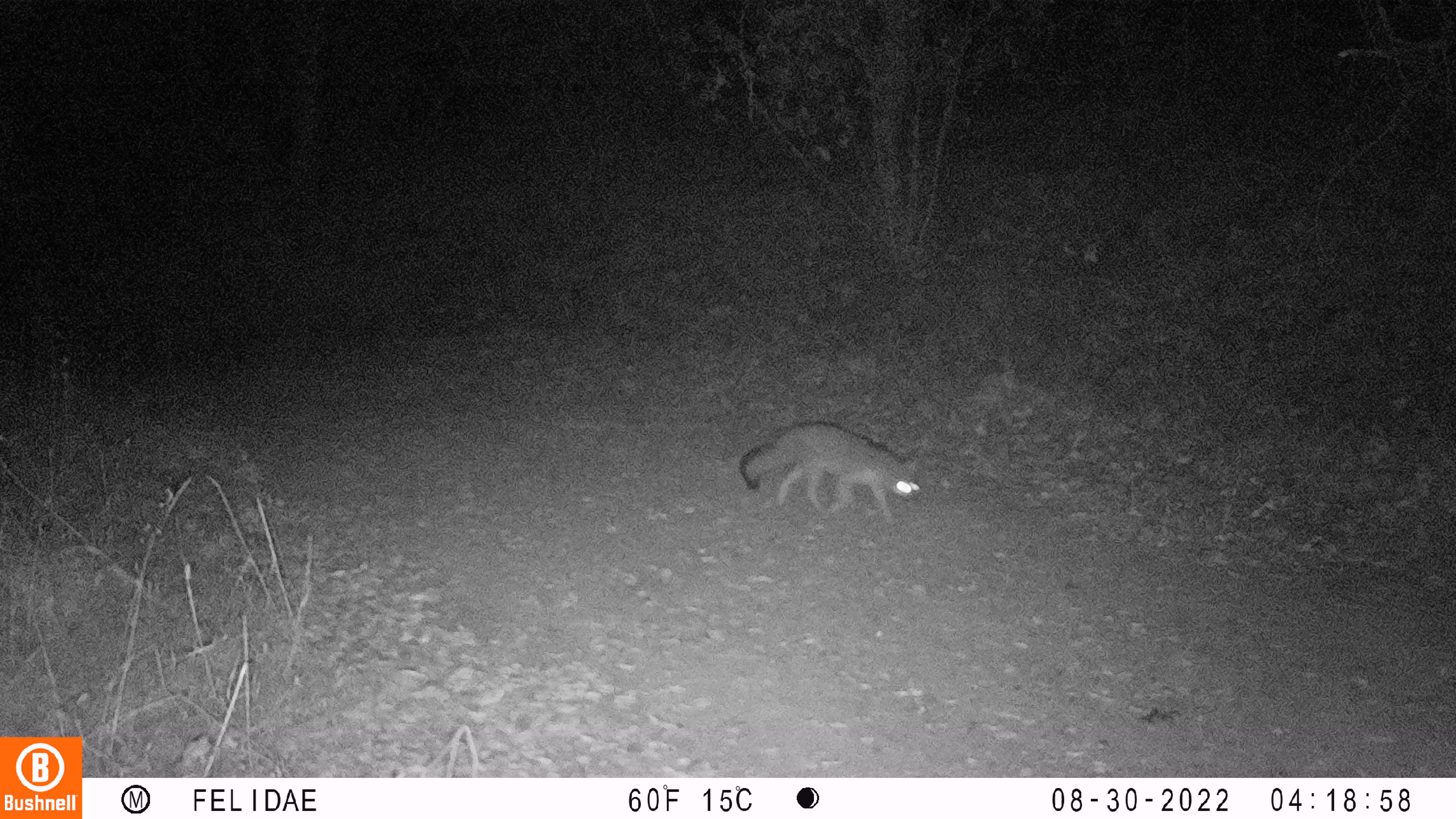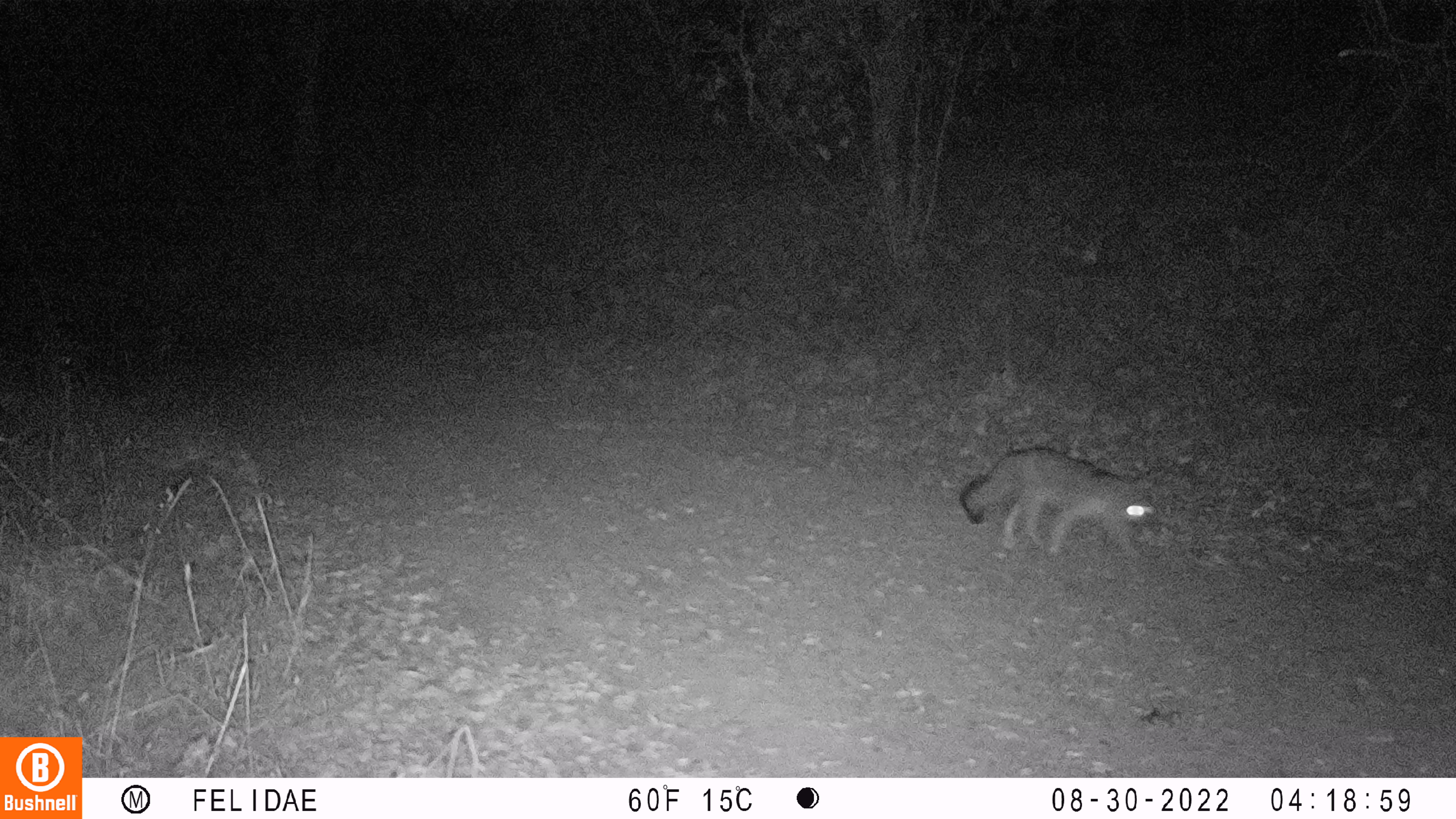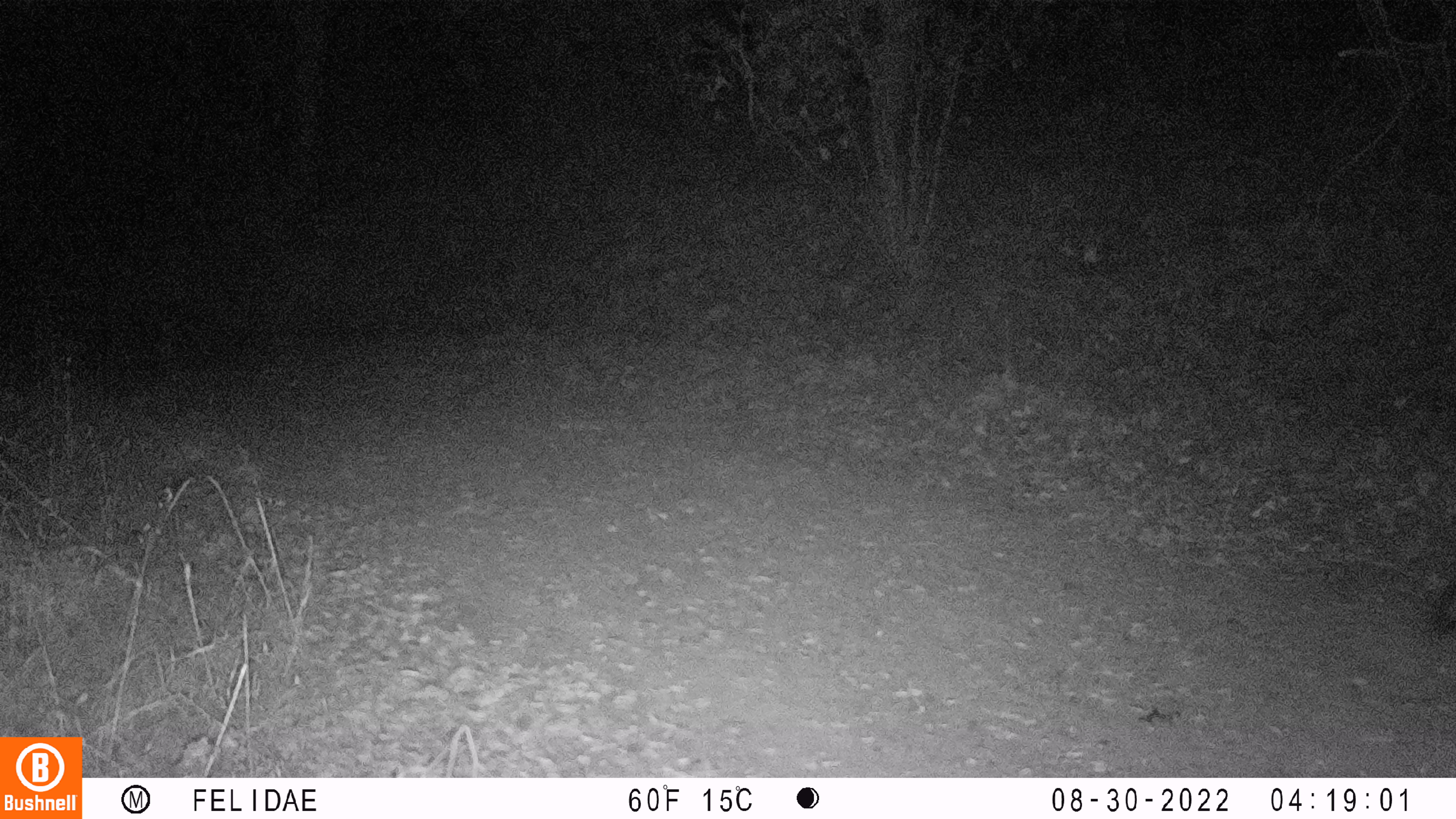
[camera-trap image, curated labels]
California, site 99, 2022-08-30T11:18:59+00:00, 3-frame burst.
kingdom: Animalia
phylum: Chordata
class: Mammalia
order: Carnivora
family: Canidae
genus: Urocyon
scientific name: Urocyon cinereoargenteus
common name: gray fox